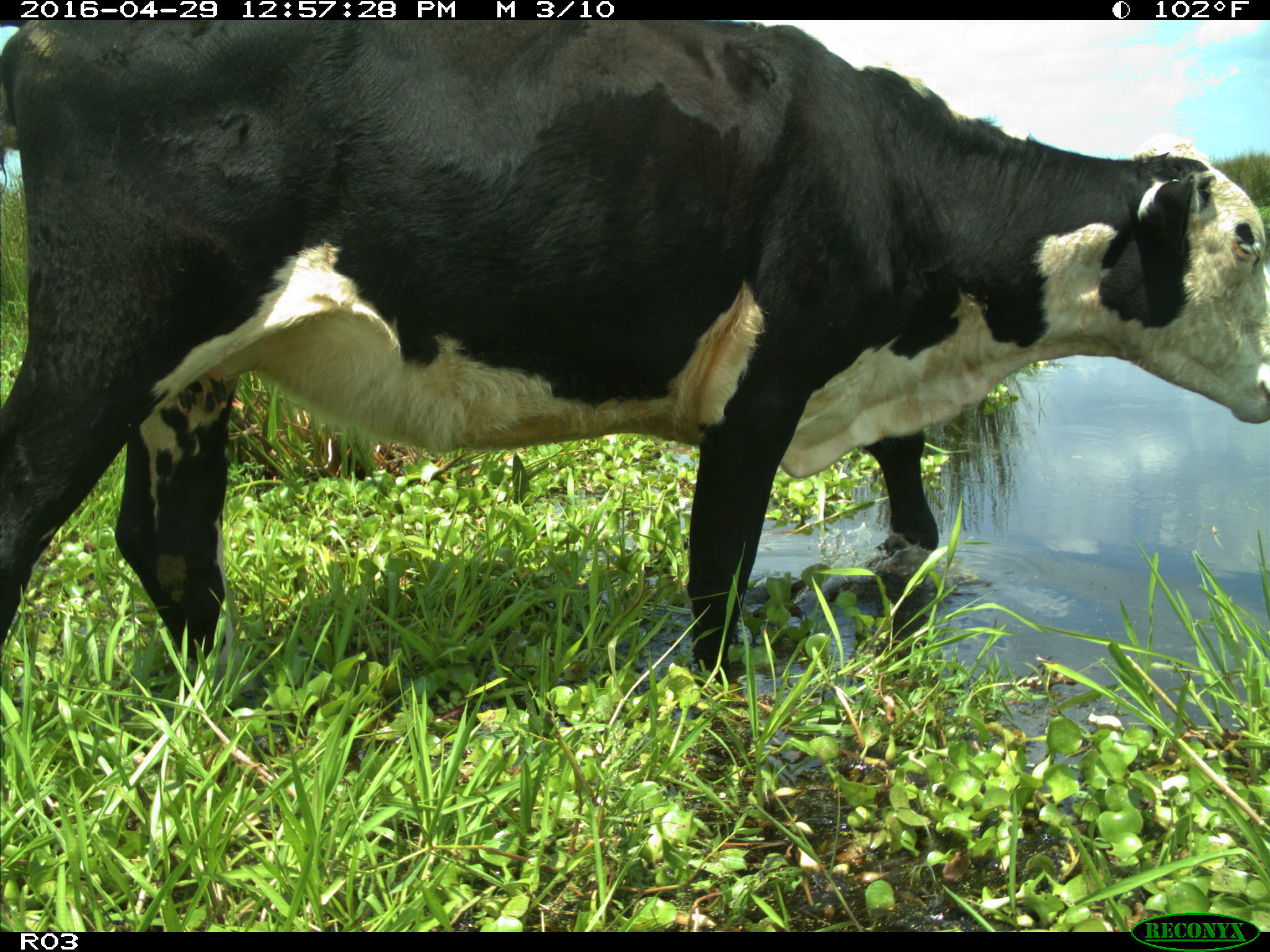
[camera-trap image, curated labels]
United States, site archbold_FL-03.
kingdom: Animalia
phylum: Chordata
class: Mammalia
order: Artiodactyla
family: Bovidae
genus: Bos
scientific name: Bos taurus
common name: domestic cow